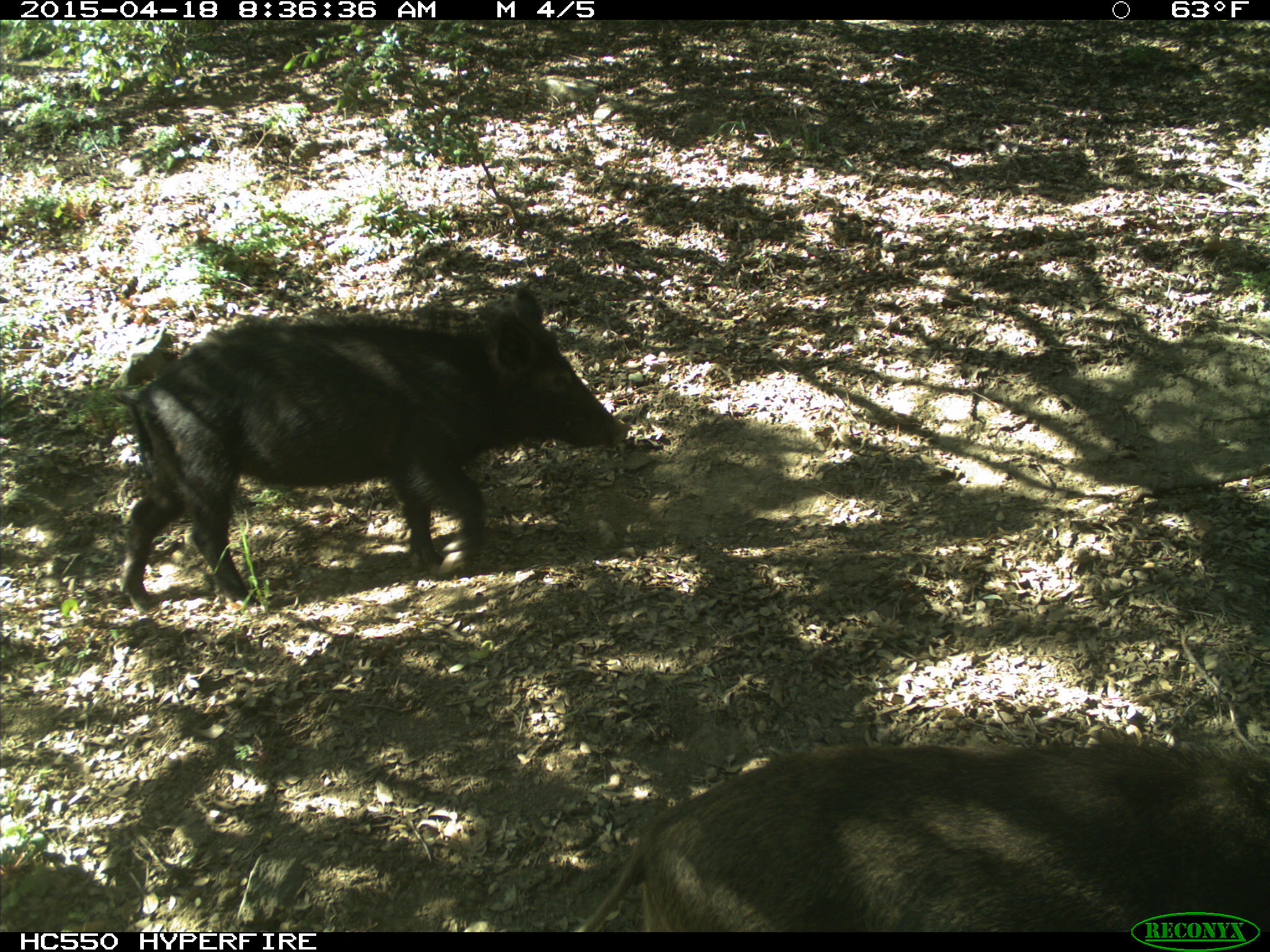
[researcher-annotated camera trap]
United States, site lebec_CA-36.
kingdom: Animalia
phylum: Chordata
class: Mammalia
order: Artiodactyla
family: Suidae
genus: Sus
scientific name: Sus scrofa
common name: wild boar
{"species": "Sus scrofa (wild boar)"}